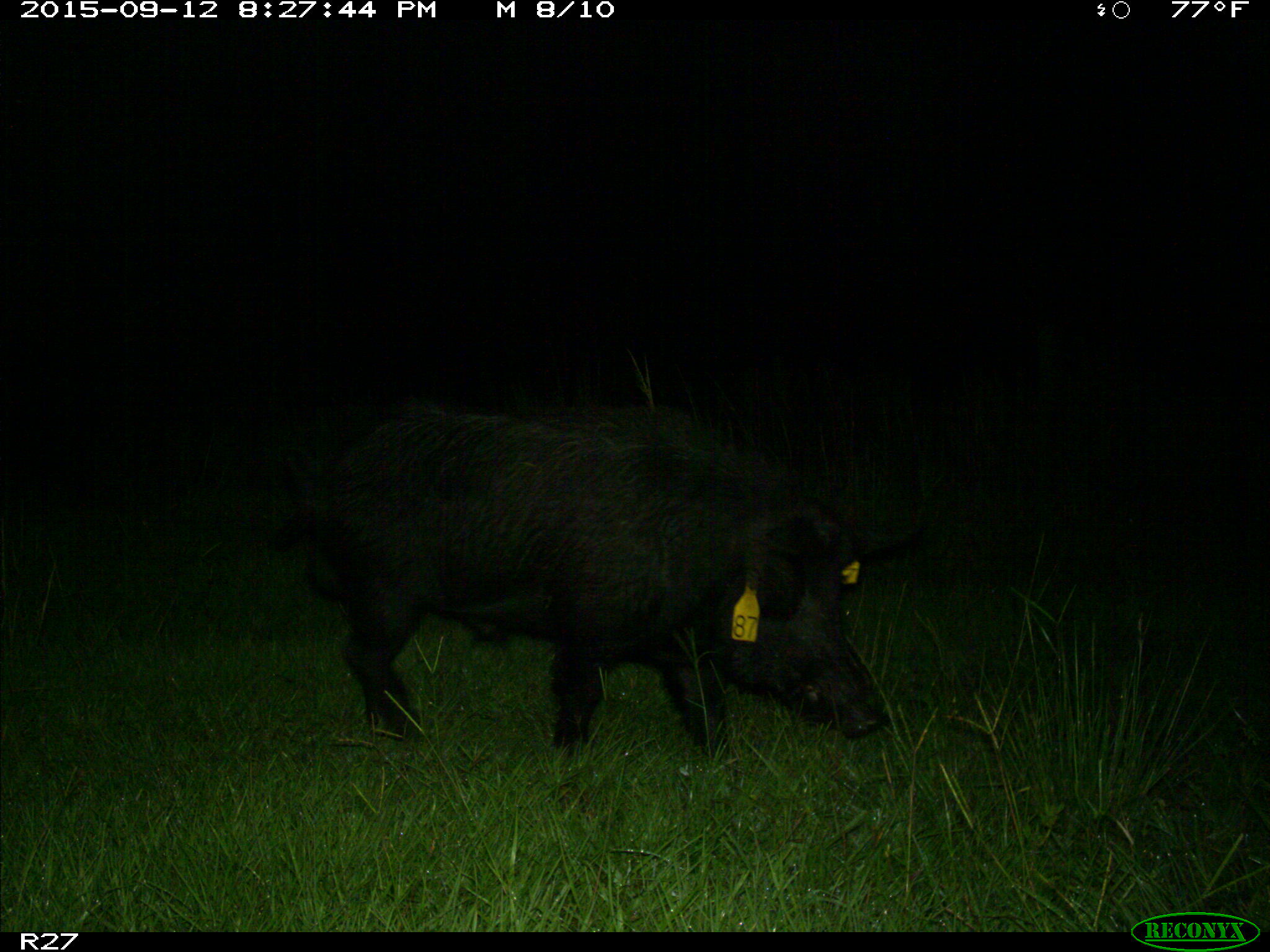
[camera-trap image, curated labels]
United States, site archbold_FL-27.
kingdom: Animalia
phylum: Chordata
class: Mammalia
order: Artiodactyla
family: Suidae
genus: Sus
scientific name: Sus scrofa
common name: wild boar